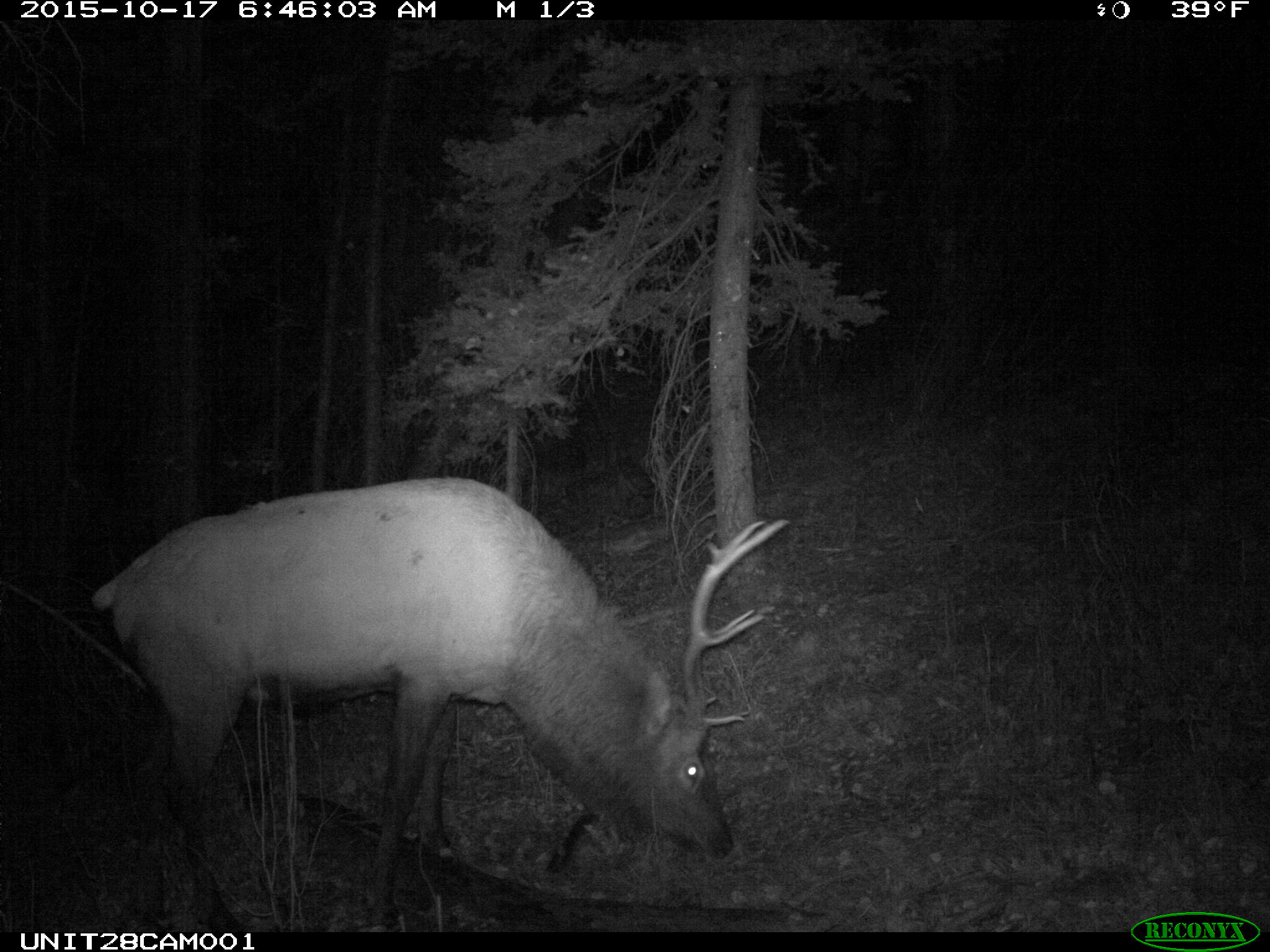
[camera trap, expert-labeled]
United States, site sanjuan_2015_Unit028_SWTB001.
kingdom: Animalia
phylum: Chordata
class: Mammalia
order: Artiodactyla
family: Cervidae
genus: Cervus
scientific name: Cervus elaphus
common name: red deer